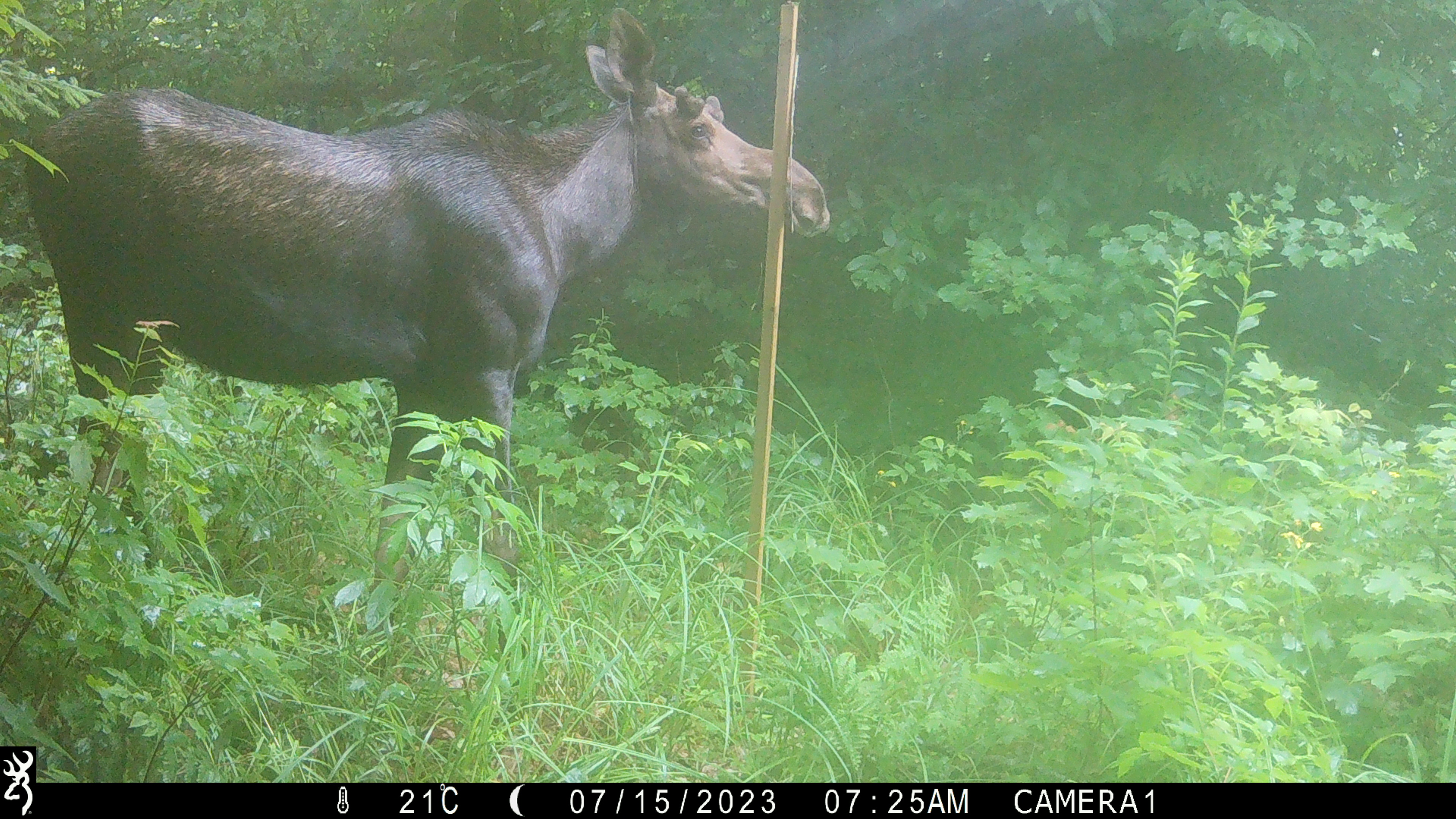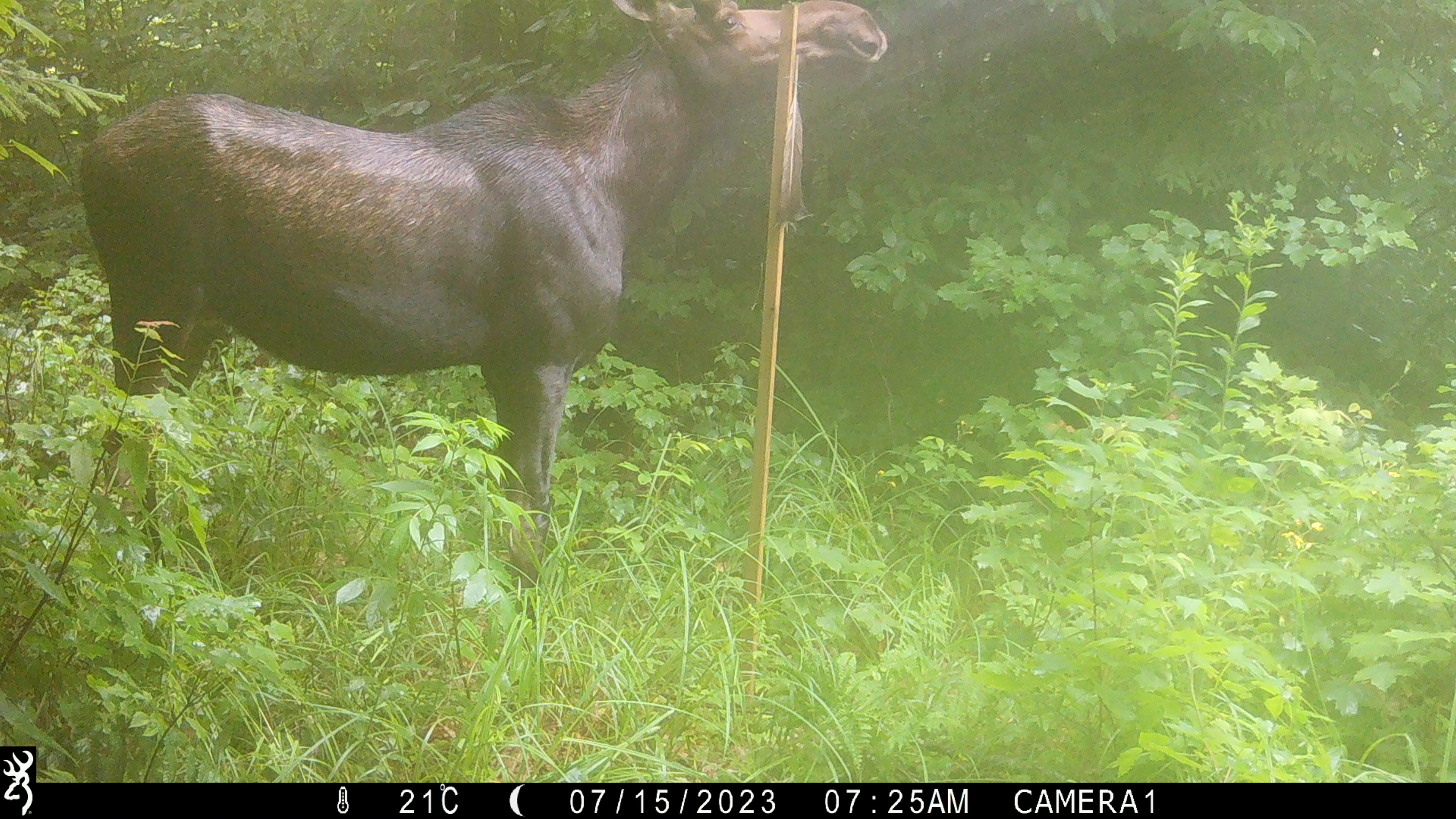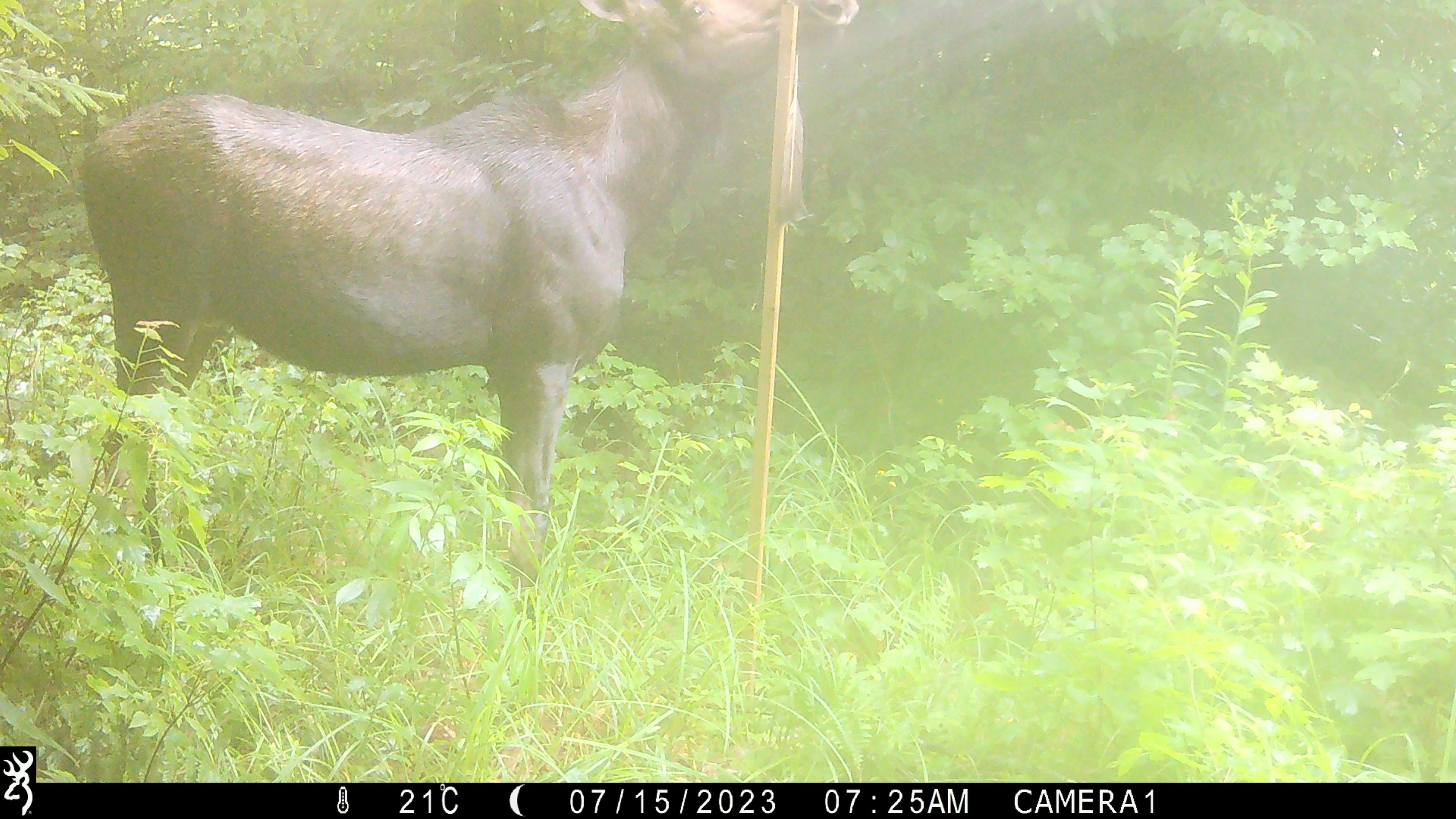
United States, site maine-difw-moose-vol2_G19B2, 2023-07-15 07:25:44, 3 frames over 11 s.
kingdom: Animalia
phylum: Chordata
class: Mammalia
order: Artiodactyla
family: Cervidae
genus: Alces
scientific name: Alces alces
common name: moose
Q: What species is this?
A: Moose (Alces alces).